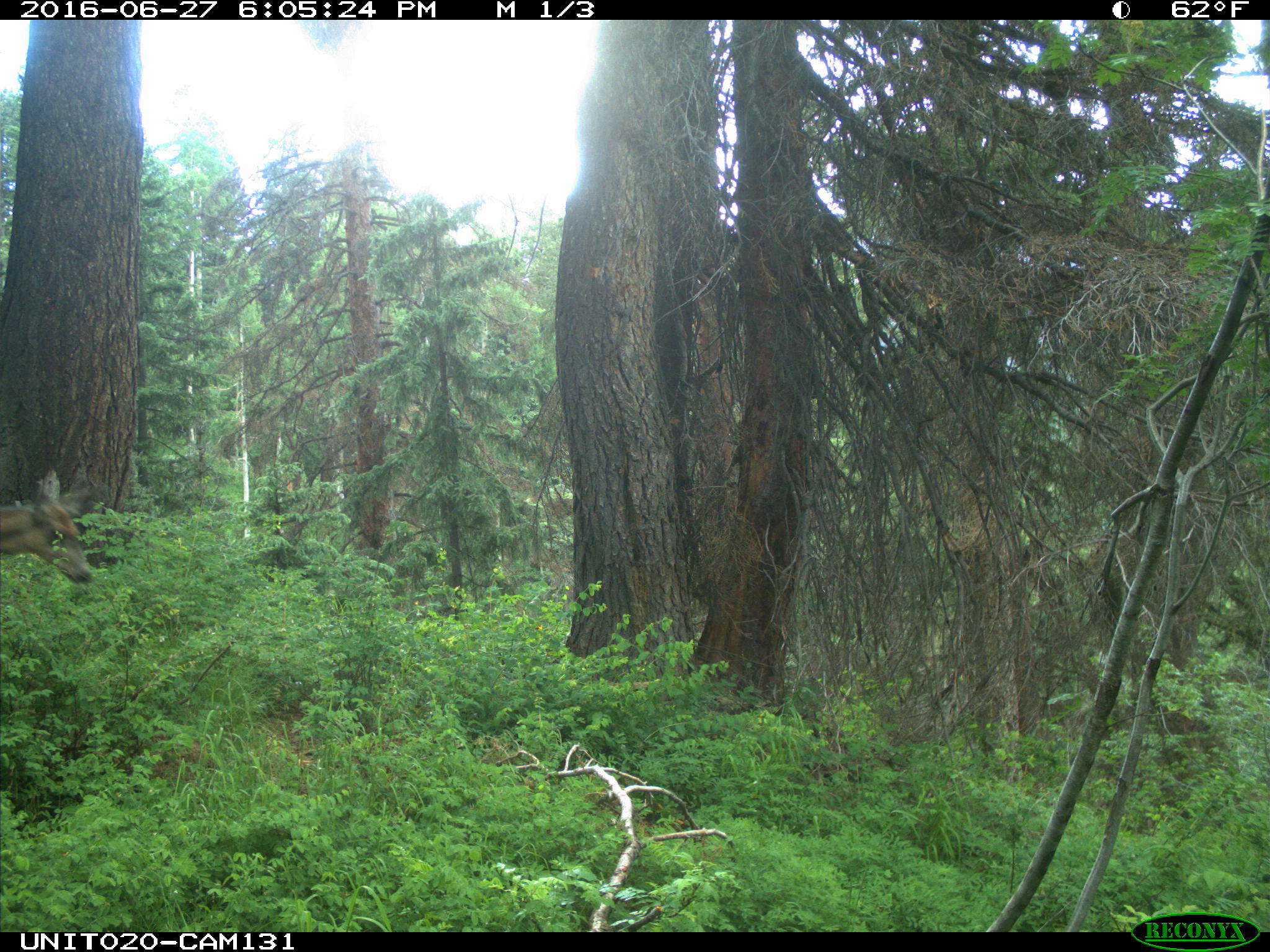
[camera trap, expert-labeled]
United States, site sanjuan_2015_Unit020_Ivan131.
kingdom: Animalia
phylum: Chordata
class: Mammalia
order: Artiodactyla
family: Cervidae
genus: Odocoileus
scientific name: Odocoileus hemionus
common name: mule deer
Odocoileus hemionus (mule deer).